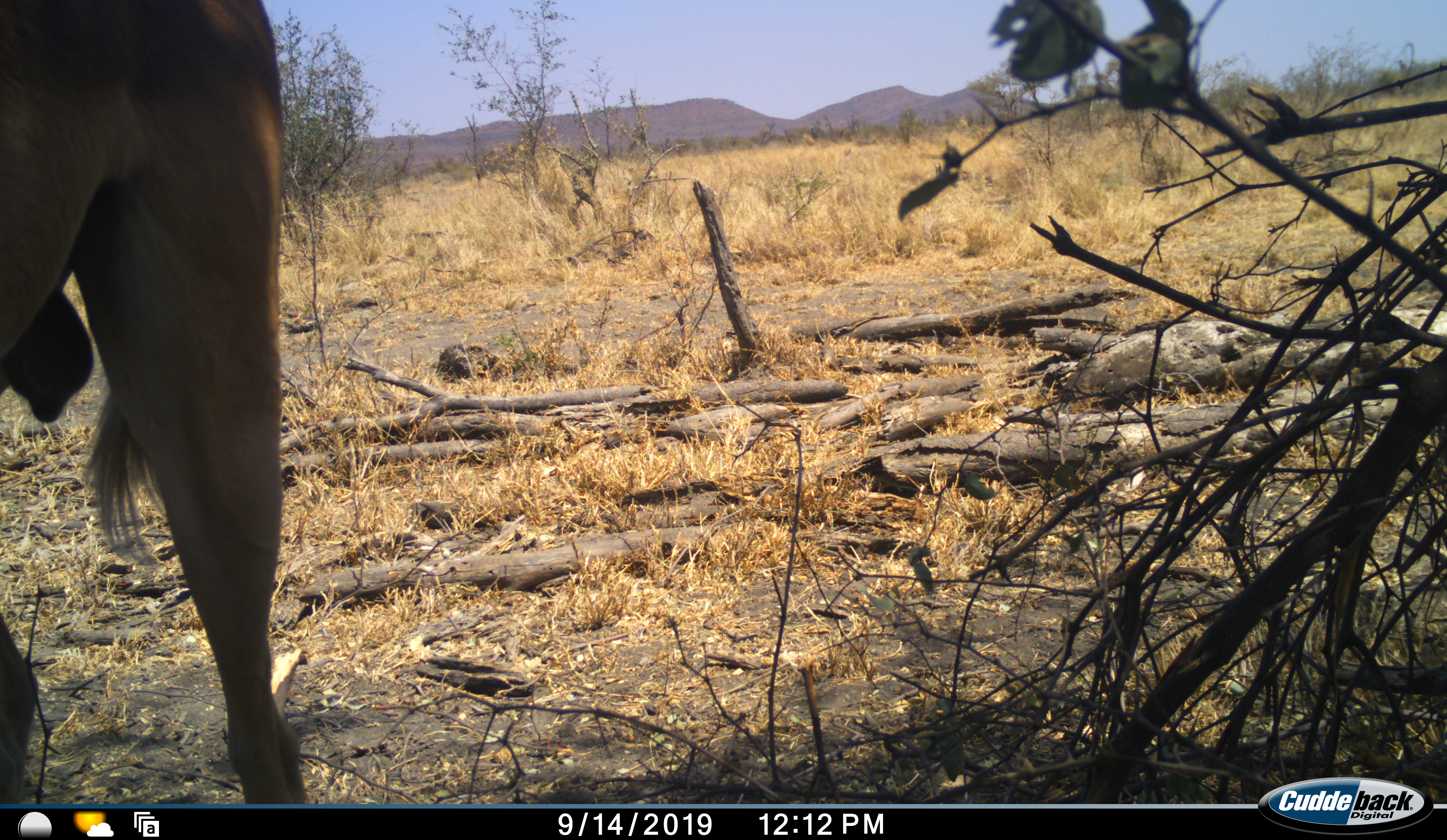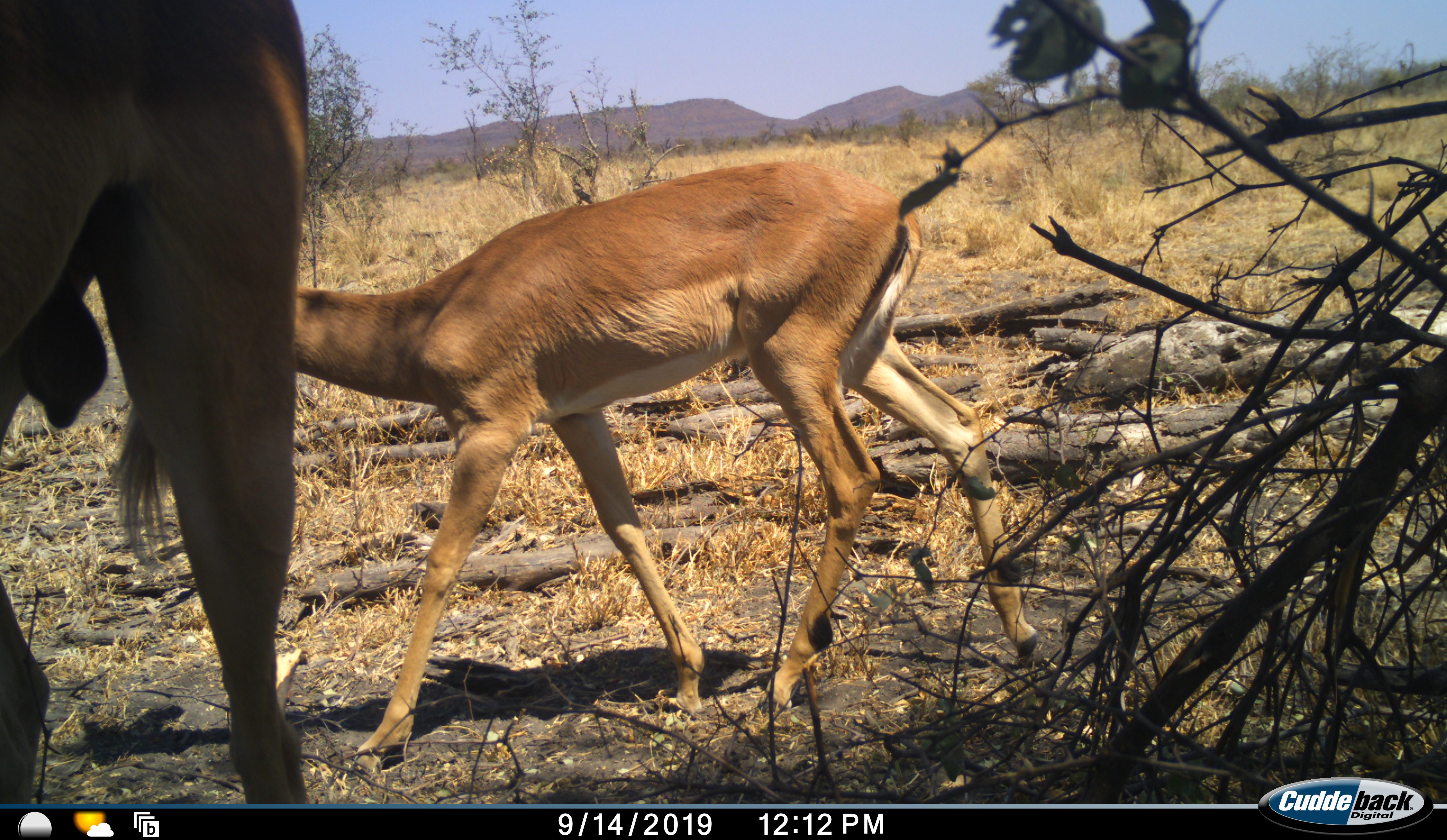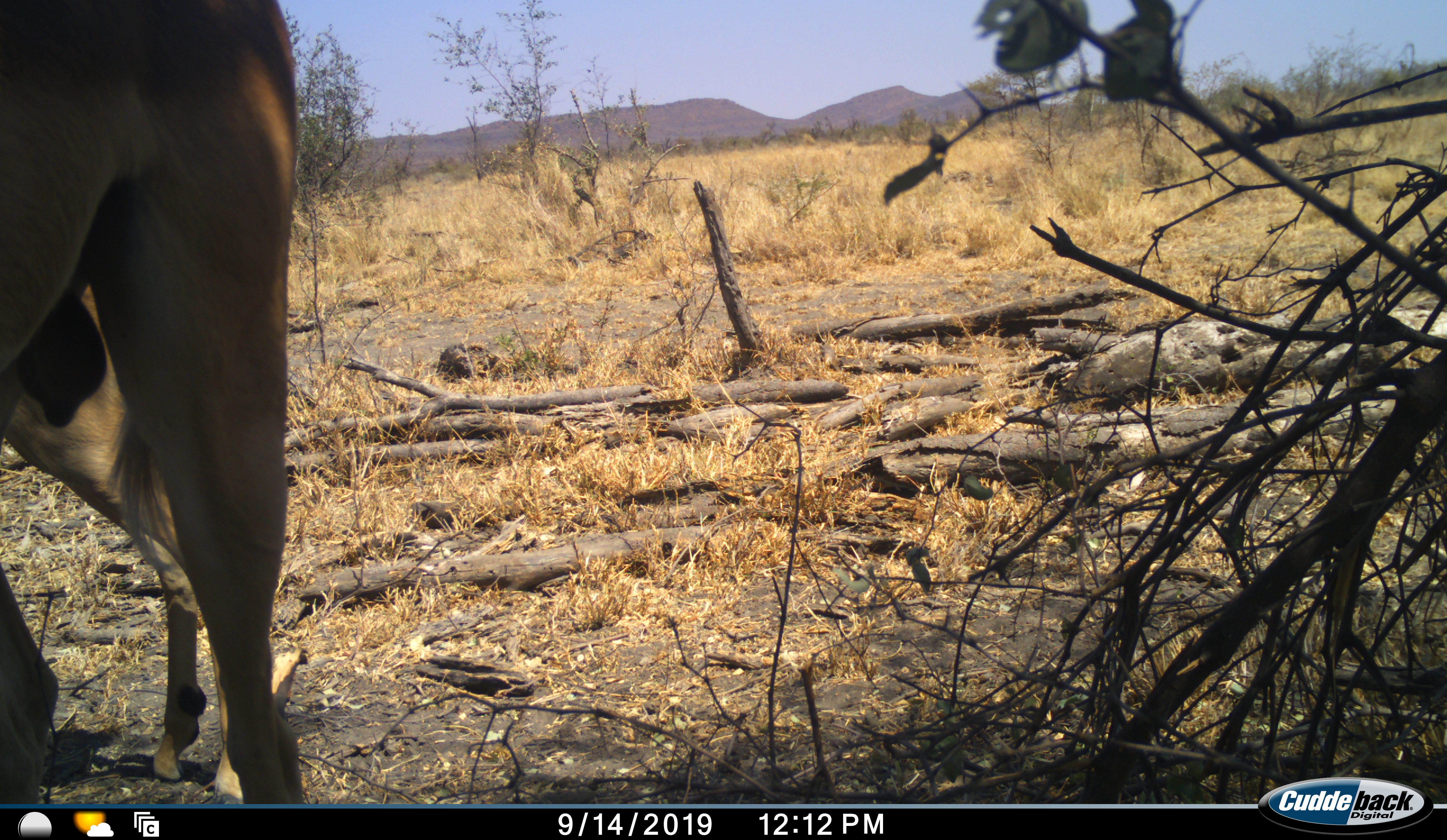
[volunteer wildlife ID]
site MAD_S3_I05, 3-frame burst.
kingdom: Animalia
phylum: Chordata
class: Mammalia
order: Artiodactyla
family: Bovidae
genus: Aepyceros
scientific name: Aepyceros melampus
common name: impala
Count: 2.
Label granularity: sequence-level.